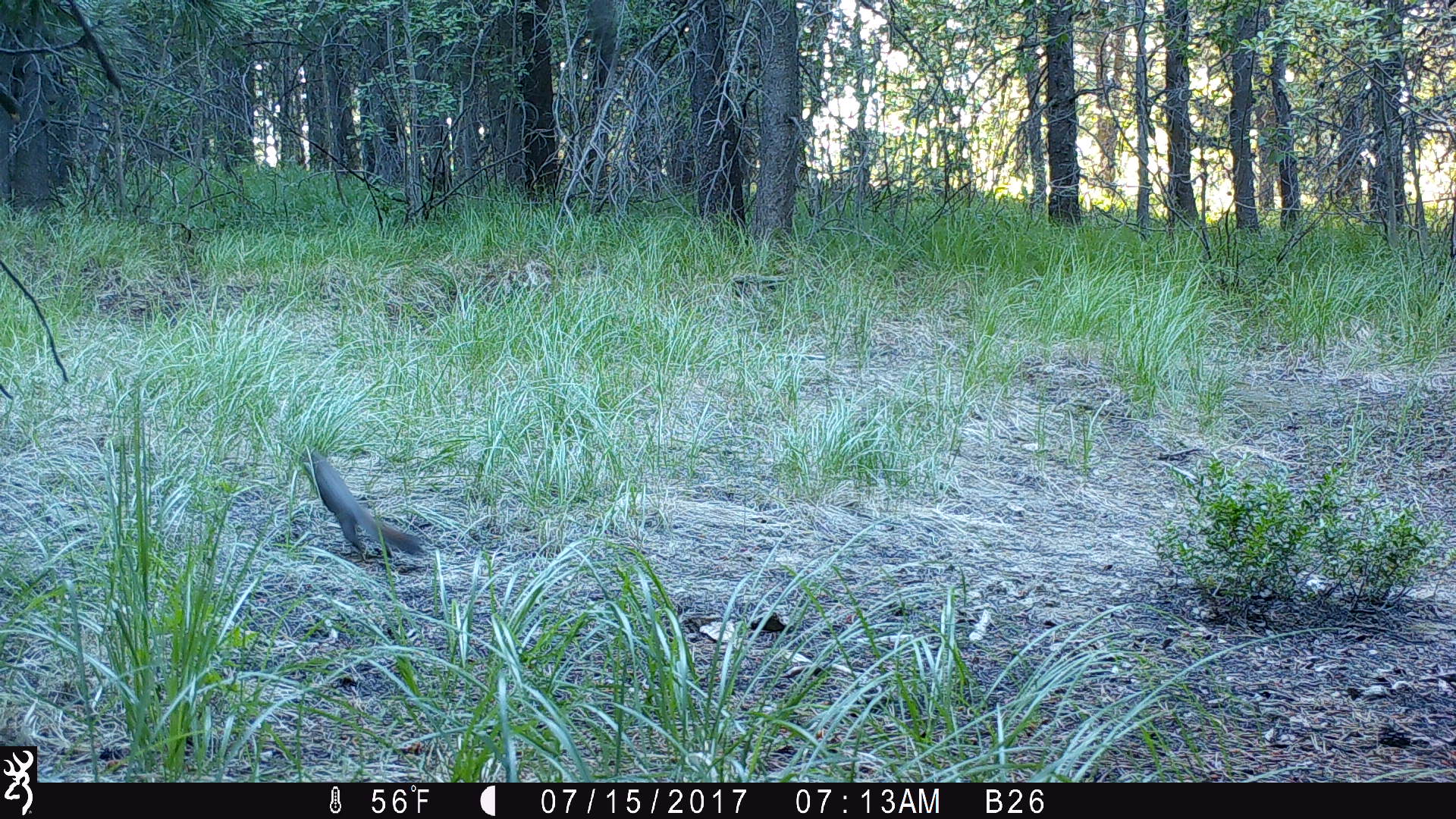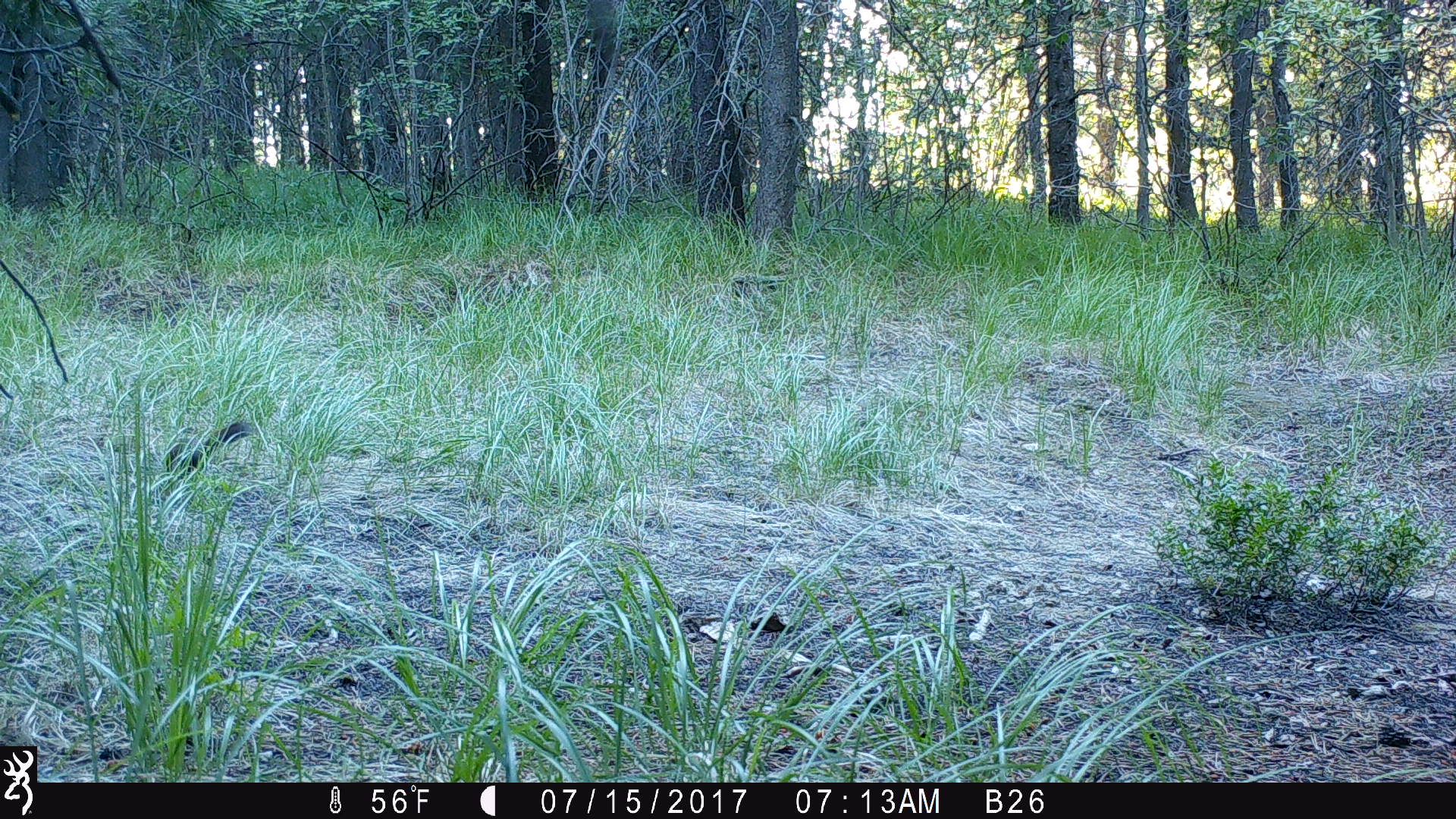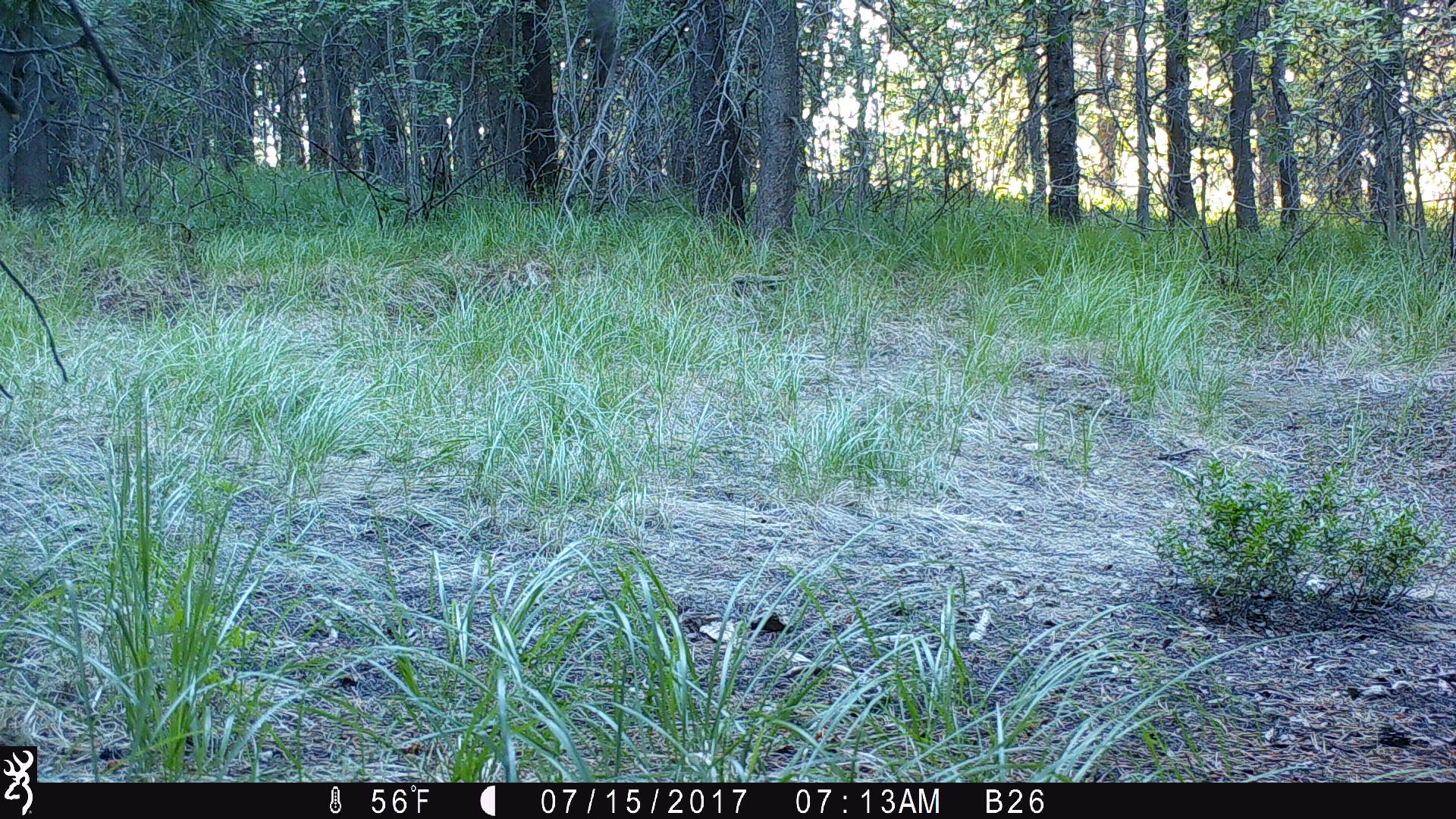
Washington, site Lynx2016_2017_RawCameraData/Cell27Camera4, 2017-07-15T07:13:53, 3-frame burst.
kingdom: Animalia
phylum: Chordata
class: Mammalia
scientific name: Mammalia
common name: small mammal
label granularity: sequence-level